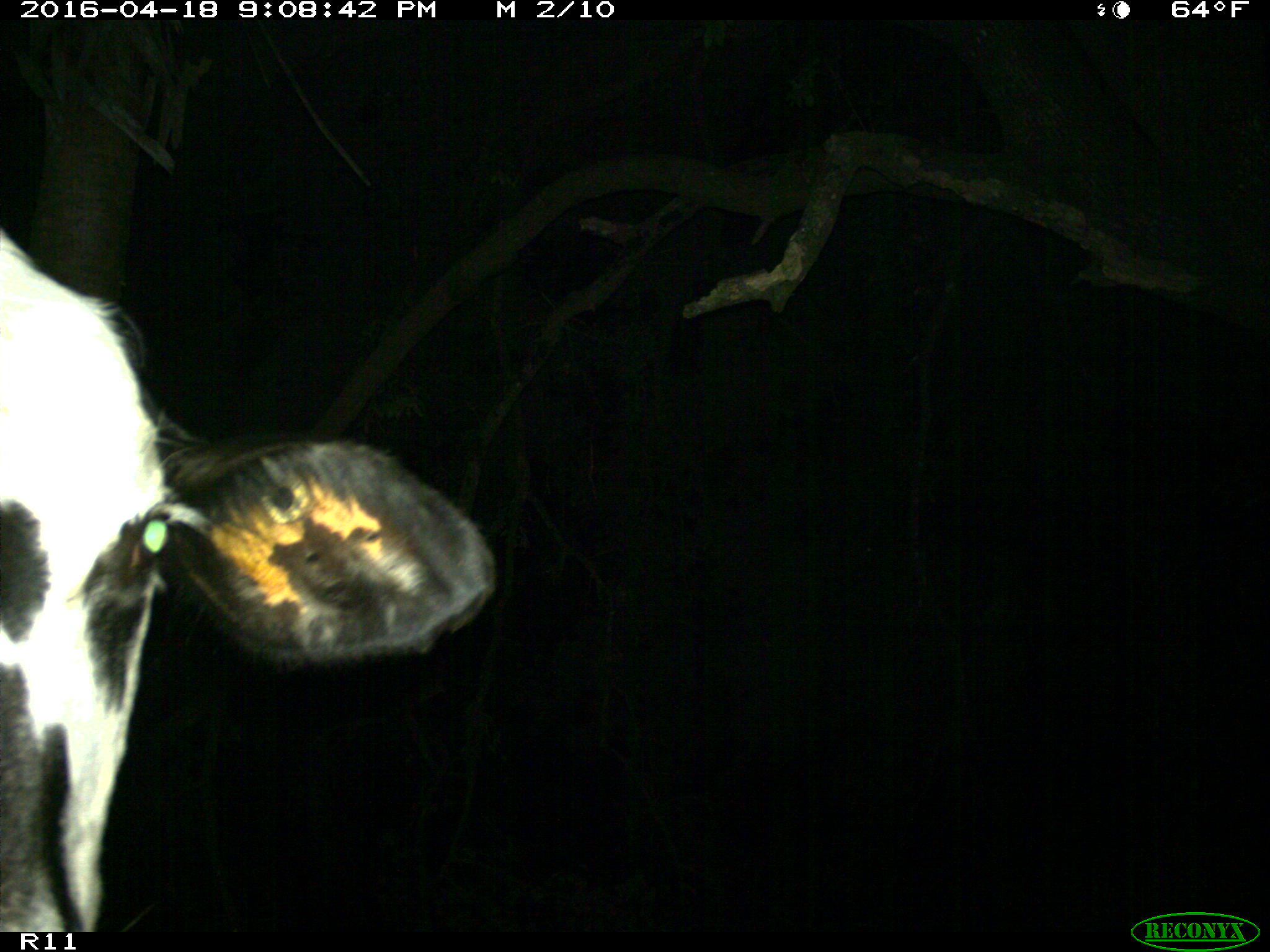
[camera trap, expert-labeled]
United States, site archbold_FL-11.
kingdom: Animalia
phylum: Chordata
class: Mammalia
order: Artiodactyla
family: Bovidae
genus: Bos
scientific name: Bos taurus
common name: domestic cow